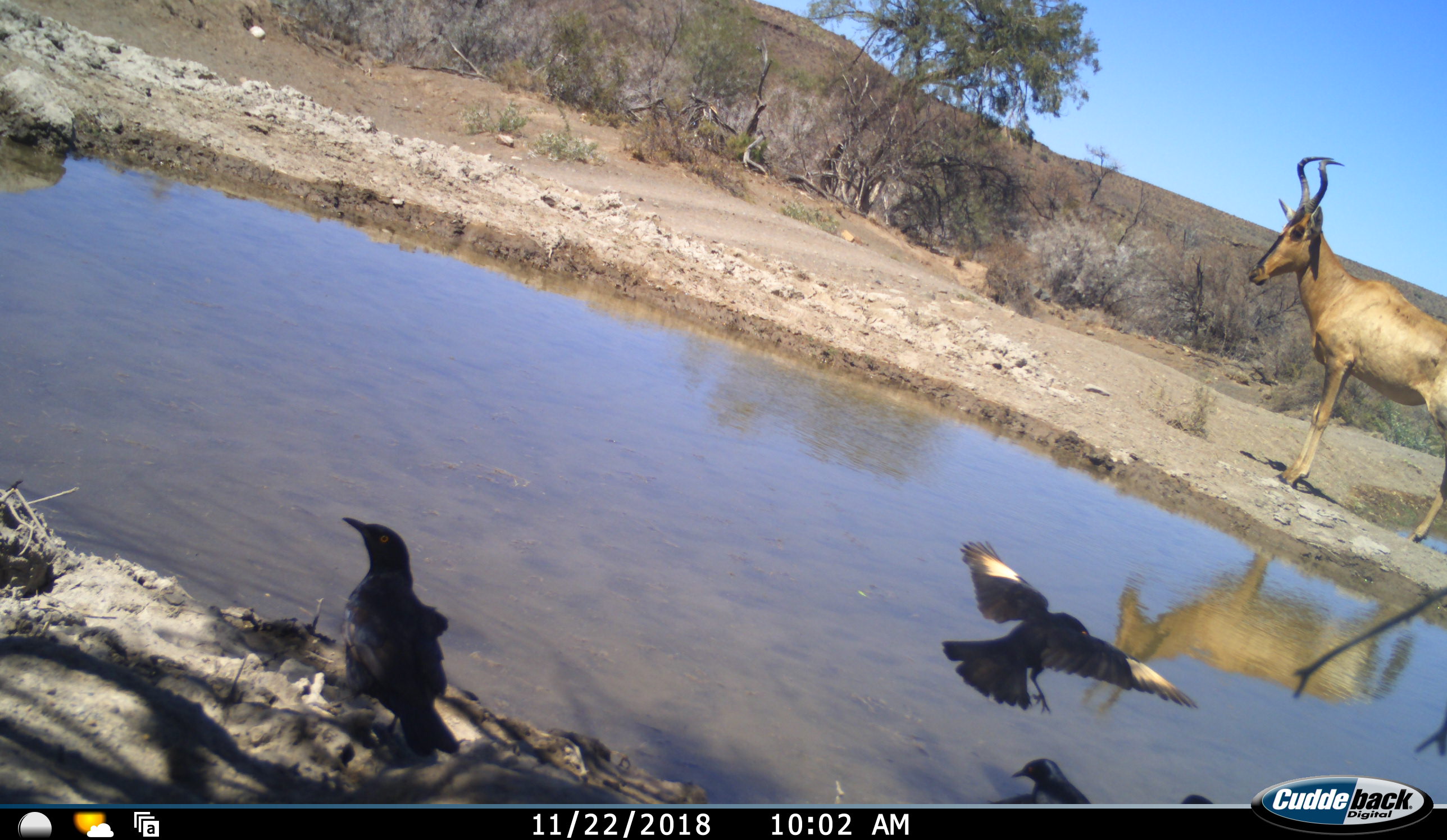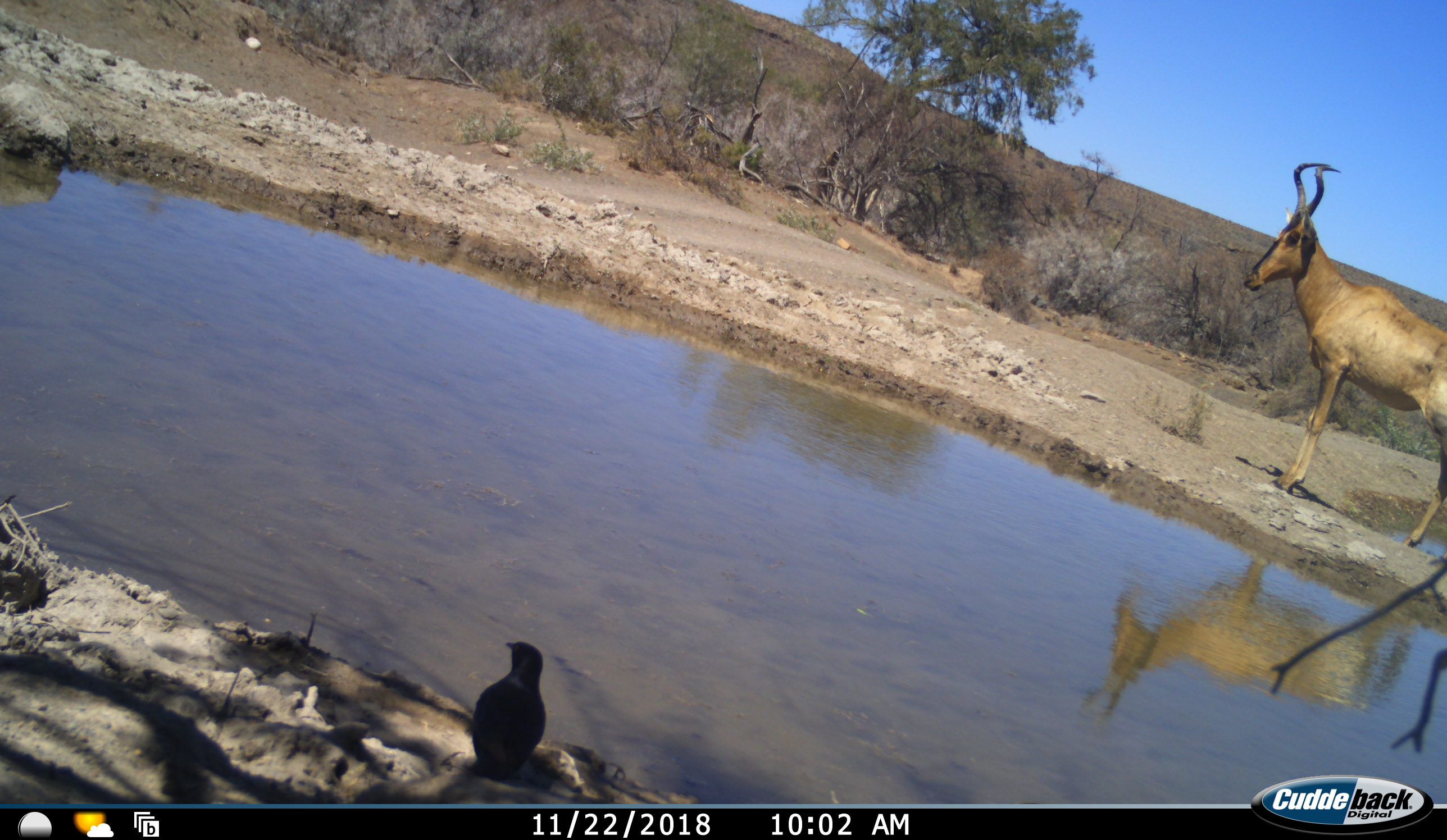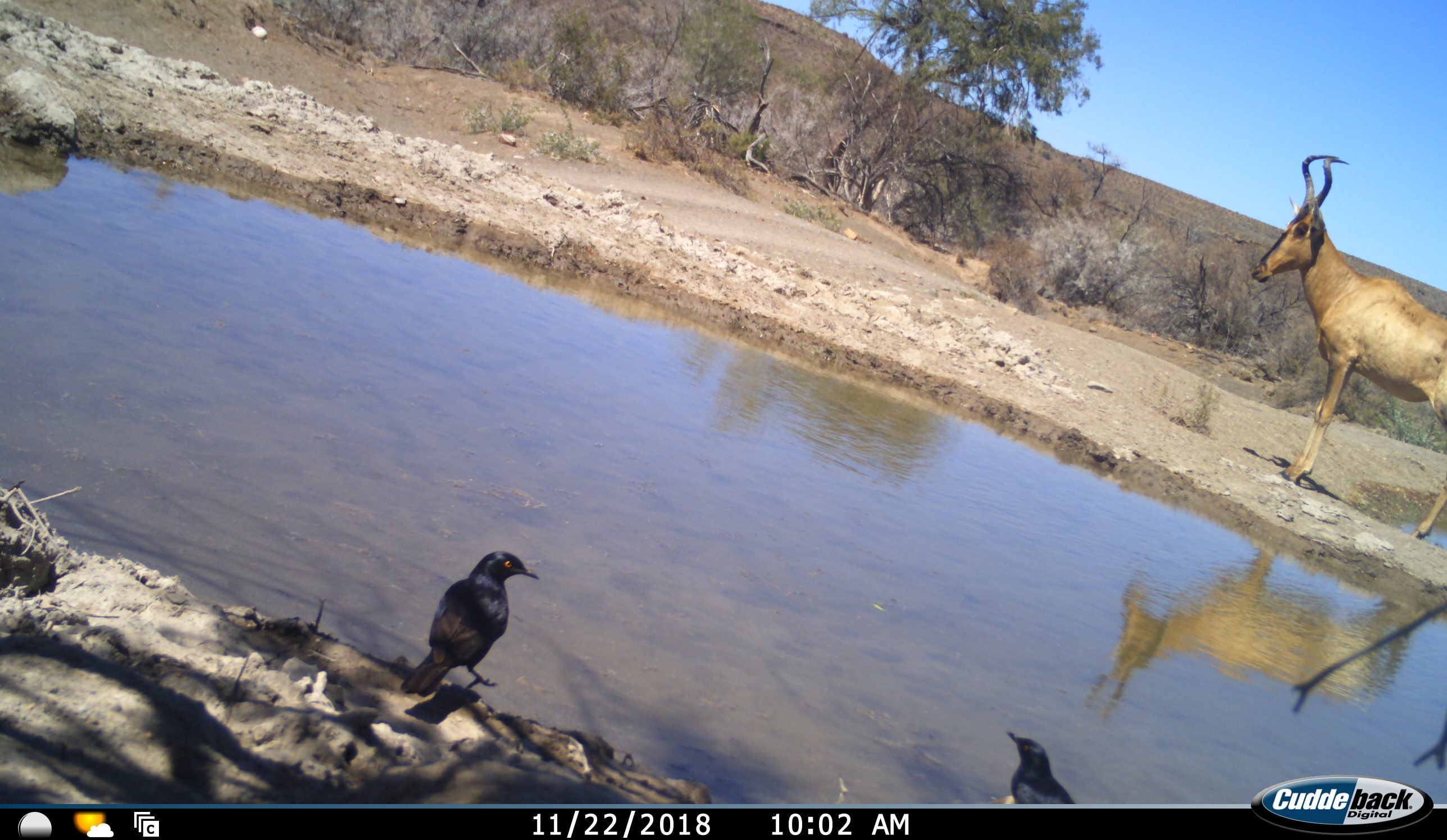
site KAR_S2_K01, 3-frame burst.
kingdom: Animalia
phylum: Chordata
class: Aves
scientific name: Aves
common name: bird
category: birdother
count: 3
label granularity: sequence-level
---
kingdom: Animalia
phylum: Chordata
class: Mammalia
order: Artiodactyla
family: Bovidae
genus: Alcelaphus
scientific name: Alcelaphus buselaphus caama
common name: red hartebeest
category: hartebeestred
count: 1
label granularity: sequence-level